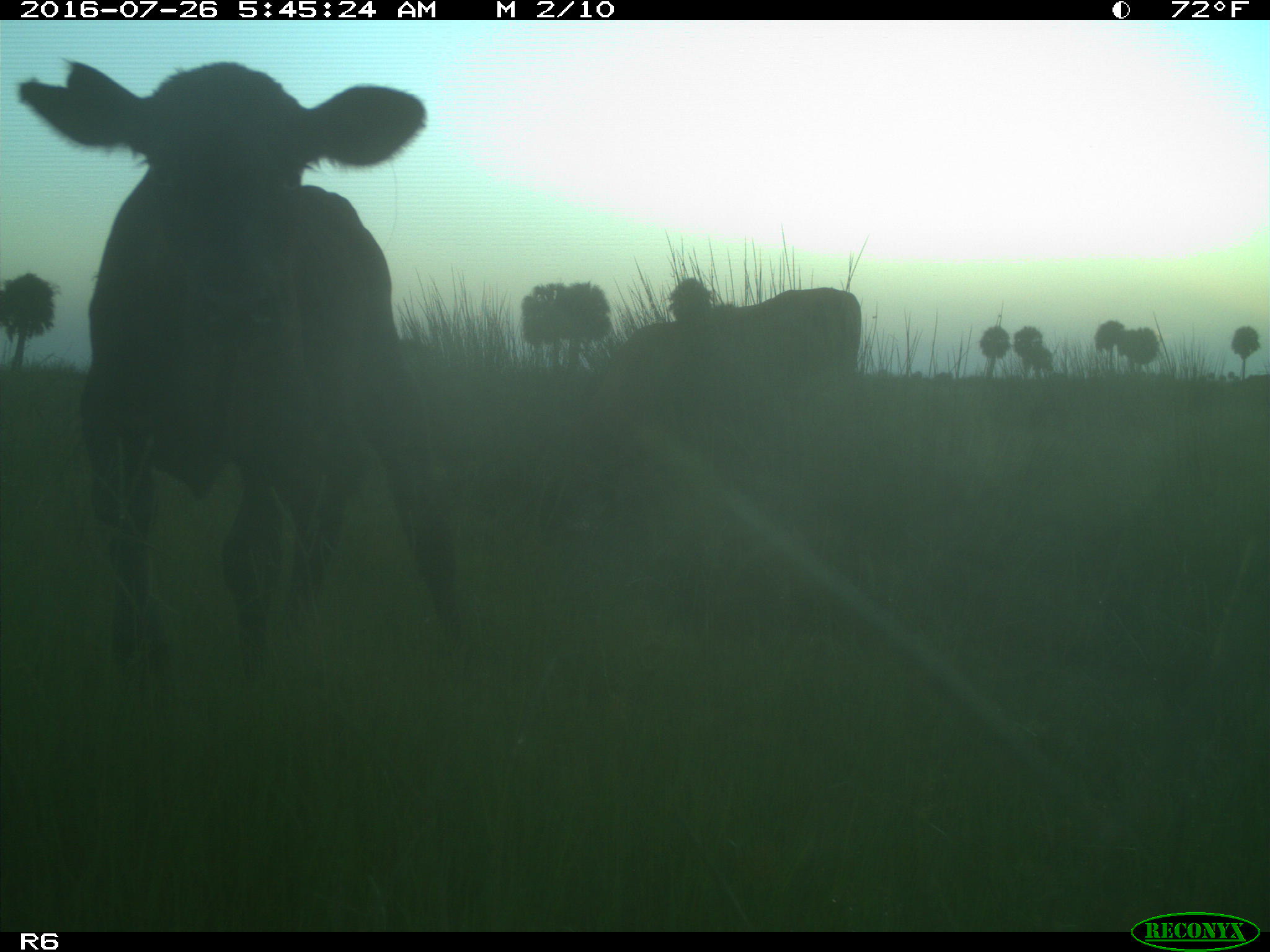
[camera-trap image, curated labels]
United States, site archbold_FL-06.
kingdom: Animalia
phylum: Chordata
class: Mammalia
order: Artiodactyla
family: Bovidae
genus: Bos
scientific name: Bos taurus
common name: domestic cow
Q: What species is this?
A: Bos taurus (domestic cow).